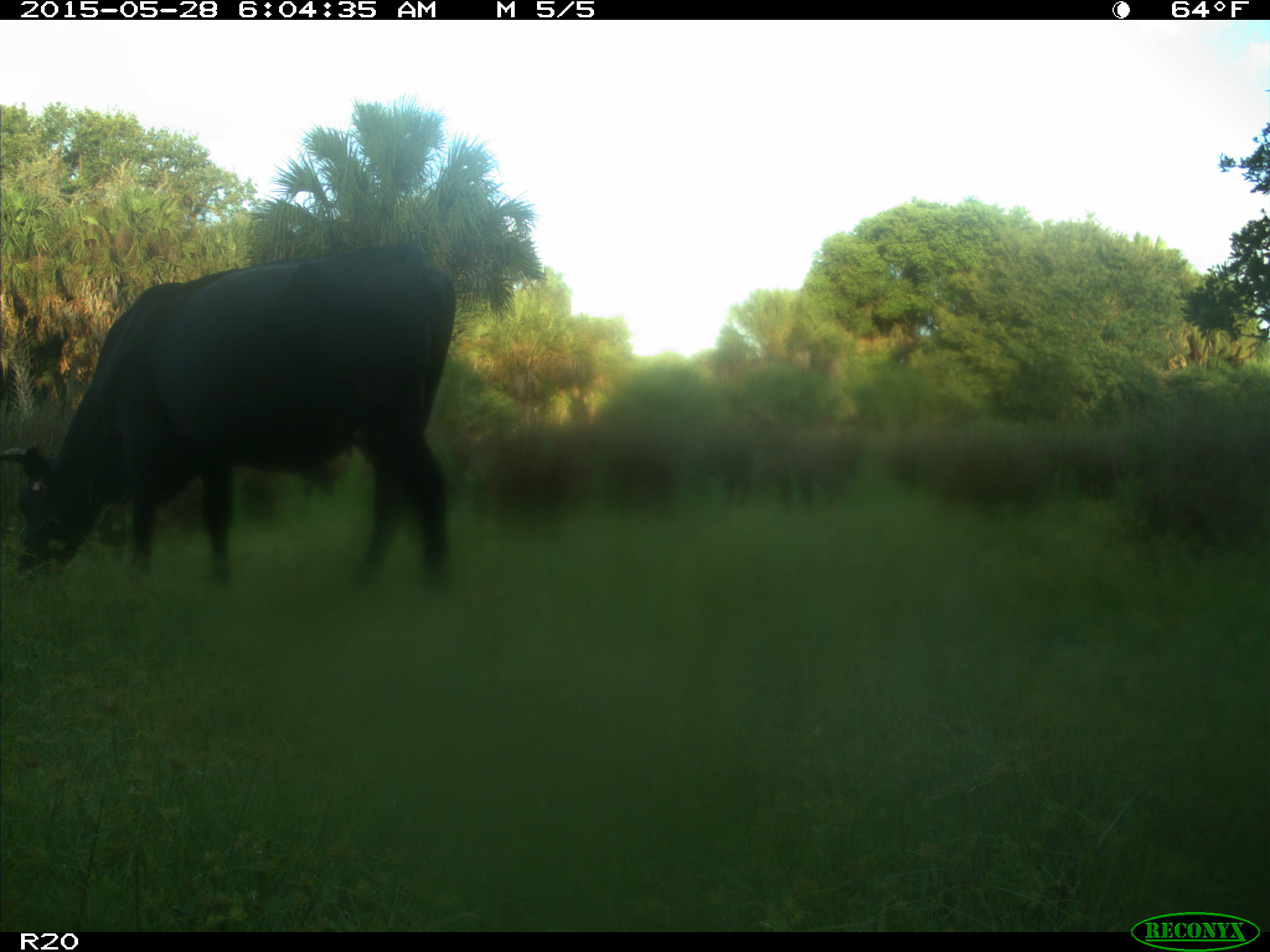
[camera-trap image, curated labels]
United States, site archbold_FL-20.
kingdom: Animalia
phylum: Chordata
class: Mammalia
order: Artiodactyla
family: Bovidae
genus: Bos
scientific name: Bos taurus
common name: domestic cow